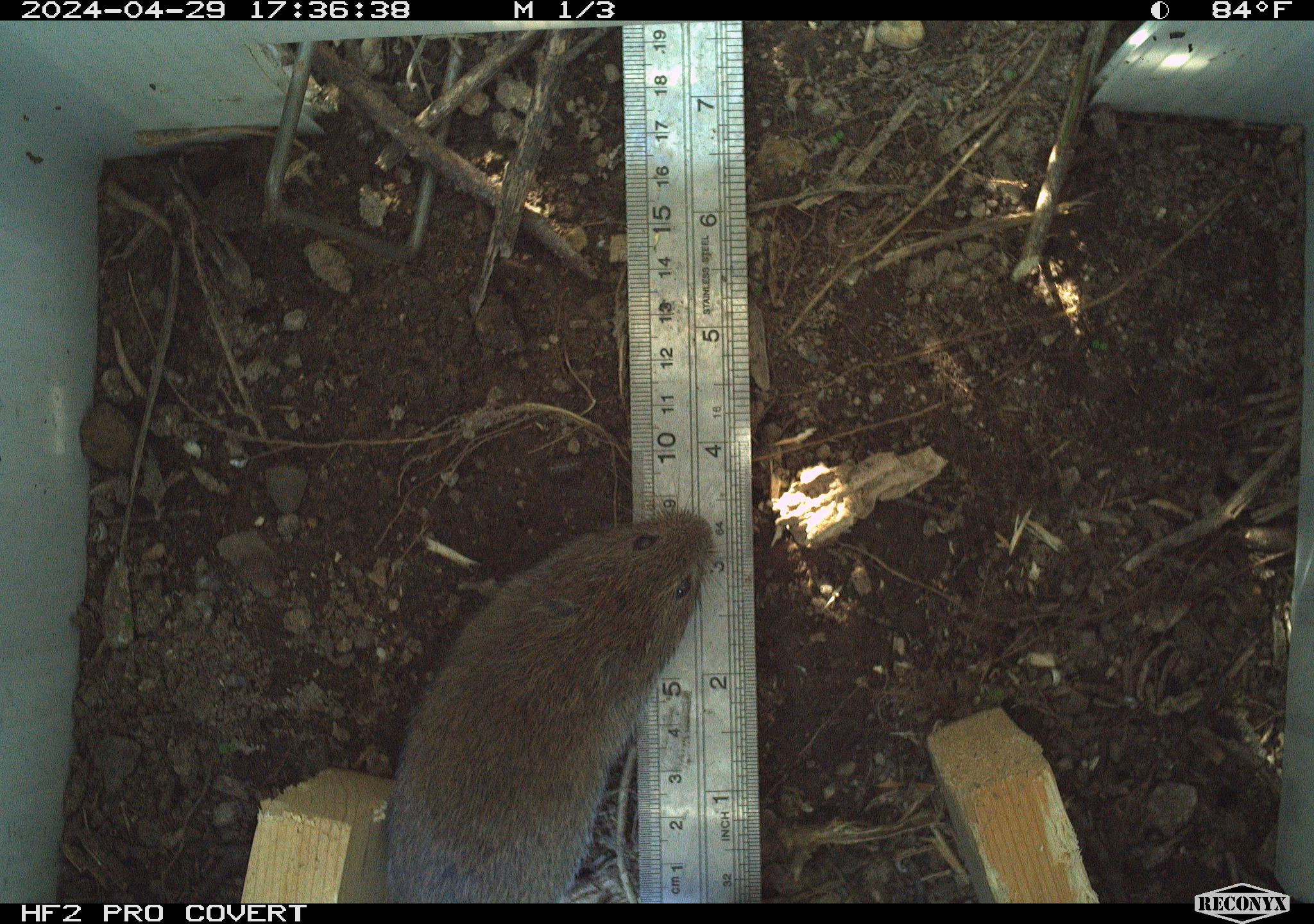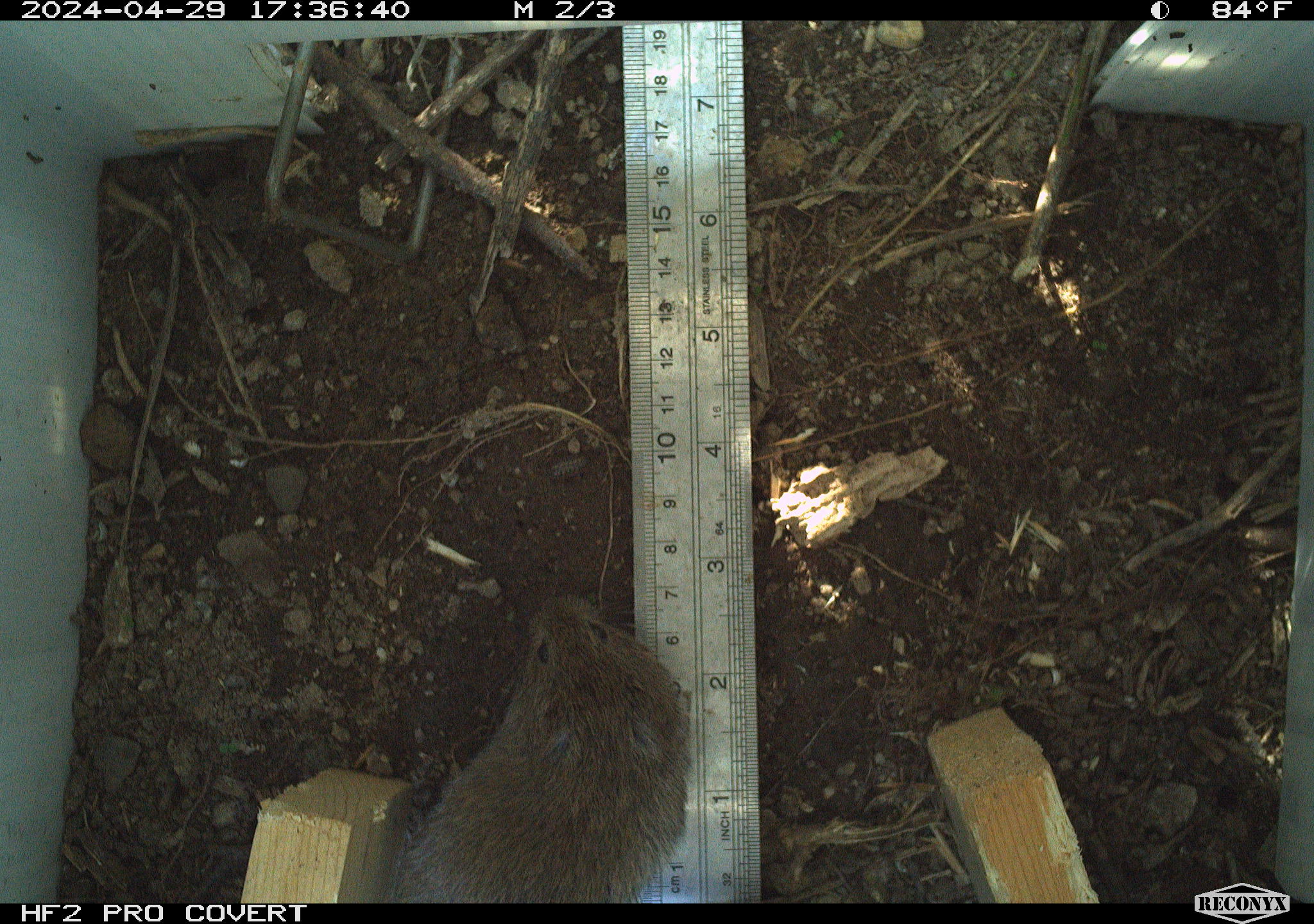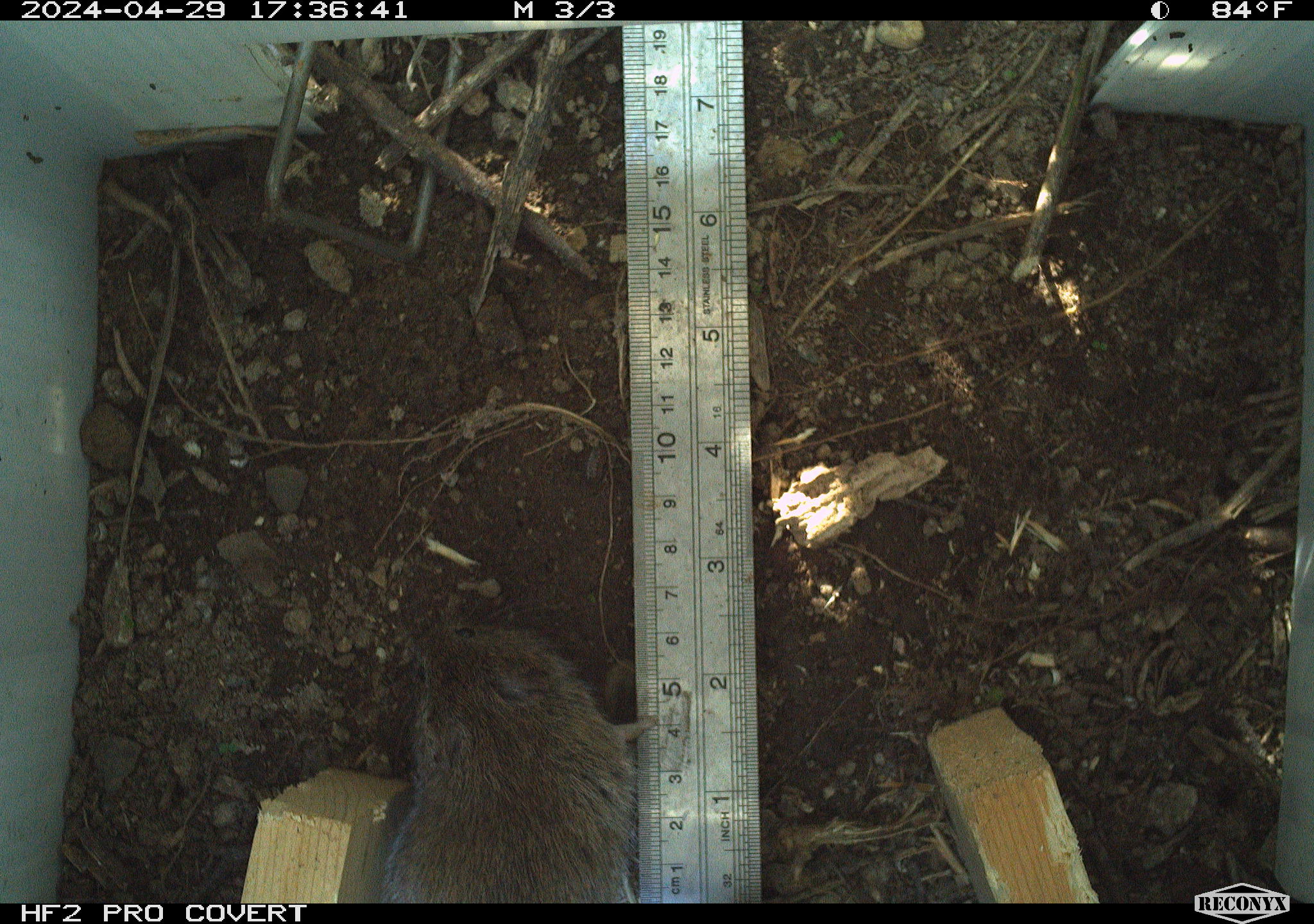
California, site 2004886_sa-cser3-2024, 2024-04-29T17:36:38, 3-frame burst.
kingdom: Animalia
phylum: Chordata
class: Mammalia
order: Rodentia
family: Cricetidae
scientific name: Cricetidae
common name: hamsters, voles, lemmings, and allies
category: cricetidae family